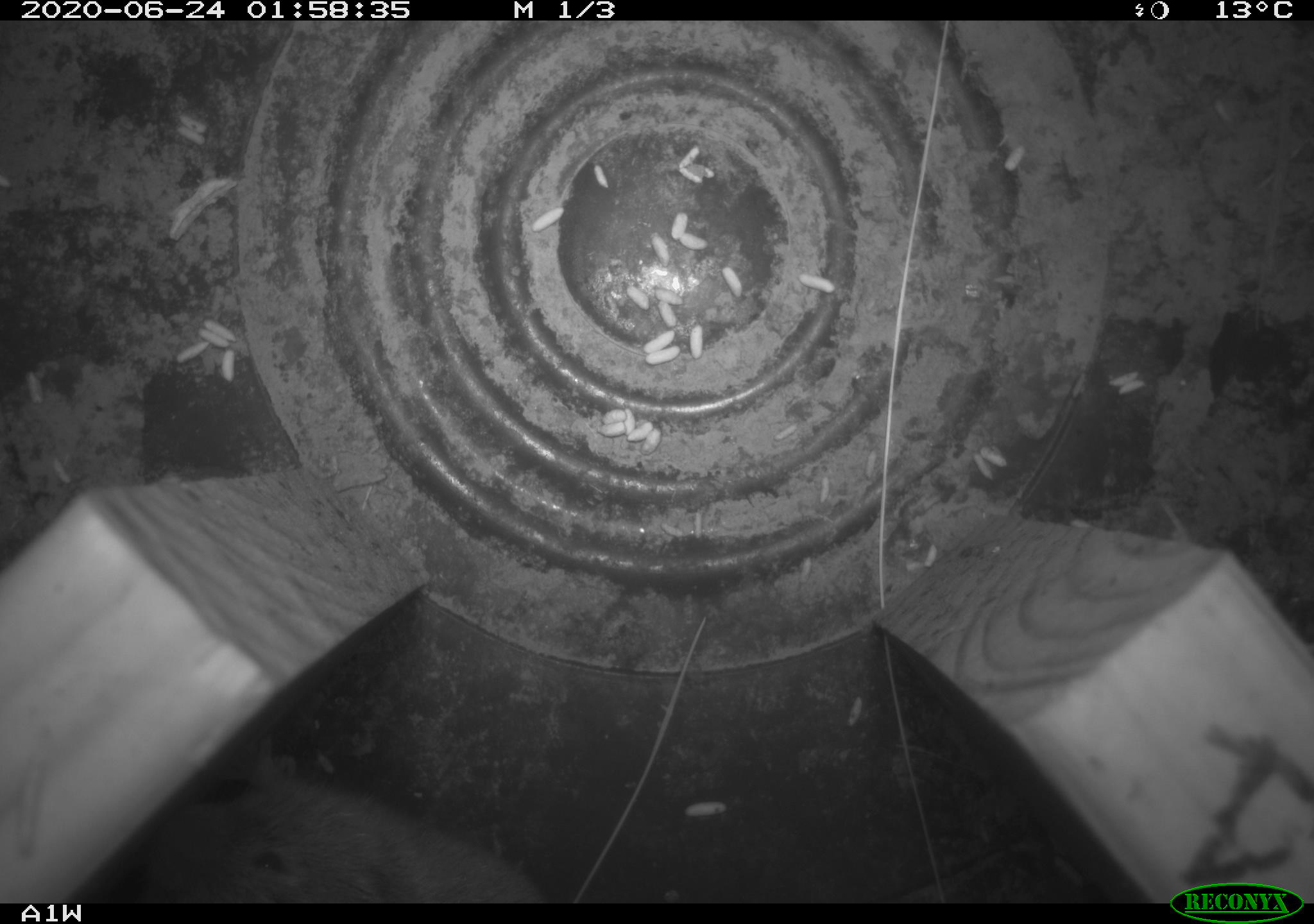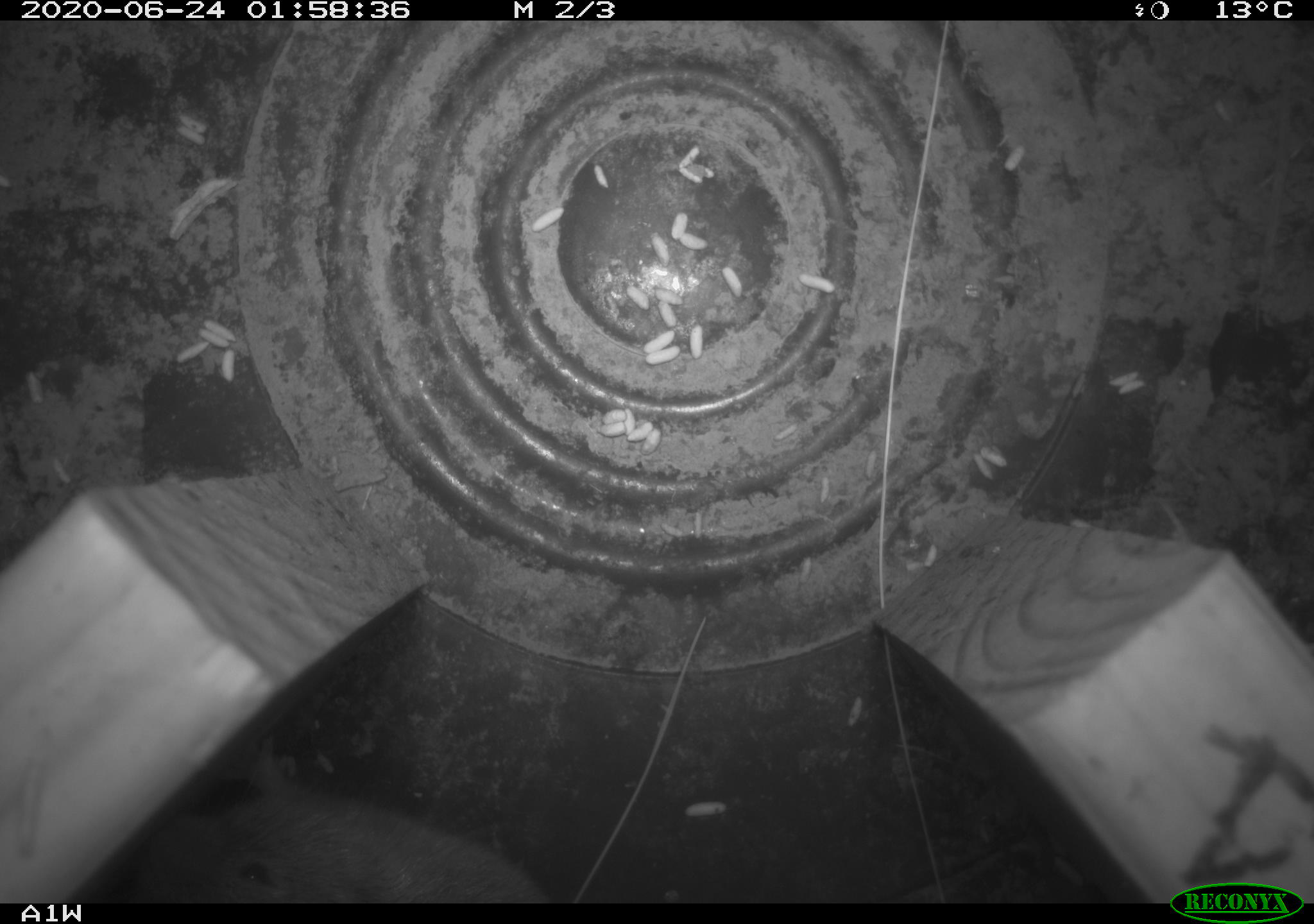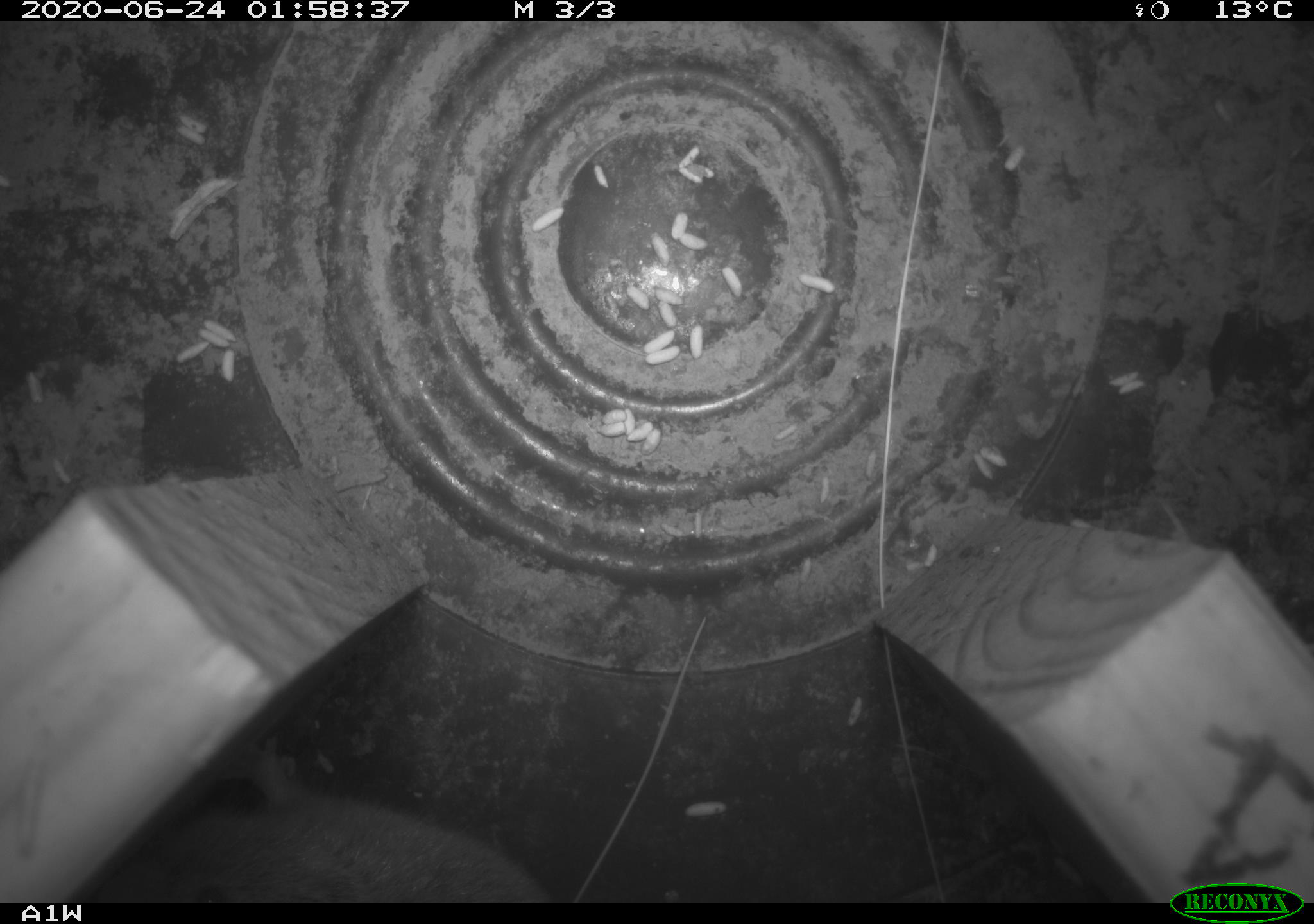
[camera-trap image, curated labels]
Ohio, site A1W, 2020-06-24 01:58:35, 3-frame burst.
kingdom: Animalia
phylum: Chordata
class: Mammalia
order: Rodentia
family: Cricetidae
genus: Microtus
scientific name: Microtus pennsylvanicus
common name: meadow vole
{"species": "meadow vole (Microtus pennsylvanicus)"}